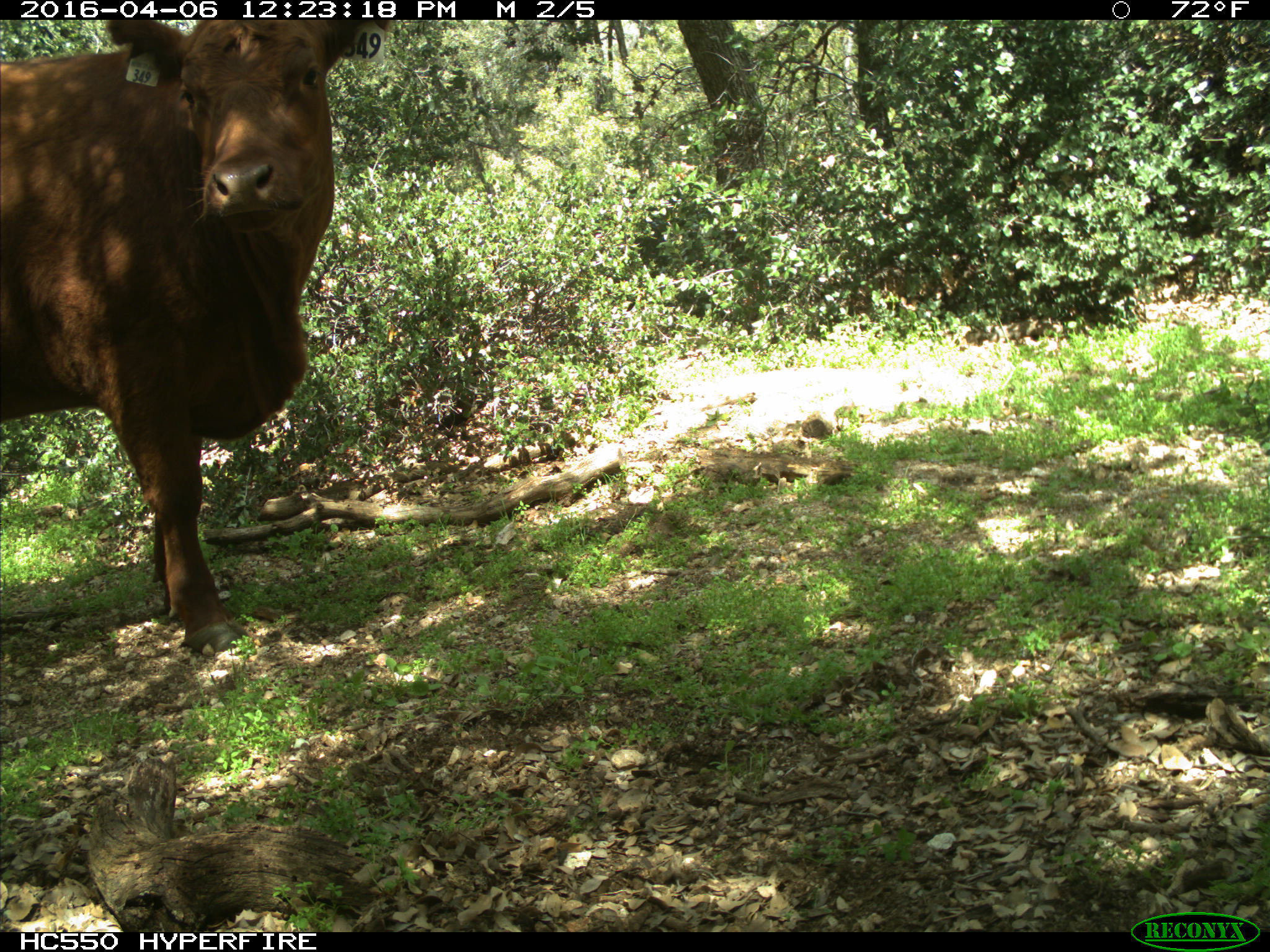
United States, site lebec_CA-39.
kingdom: Animalia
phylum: Chordata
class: Mammalia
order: Artiodactyla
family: Bovidae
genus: Bos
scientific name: Bos taurus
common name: domestic cow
Bos taurus (domestic cow).